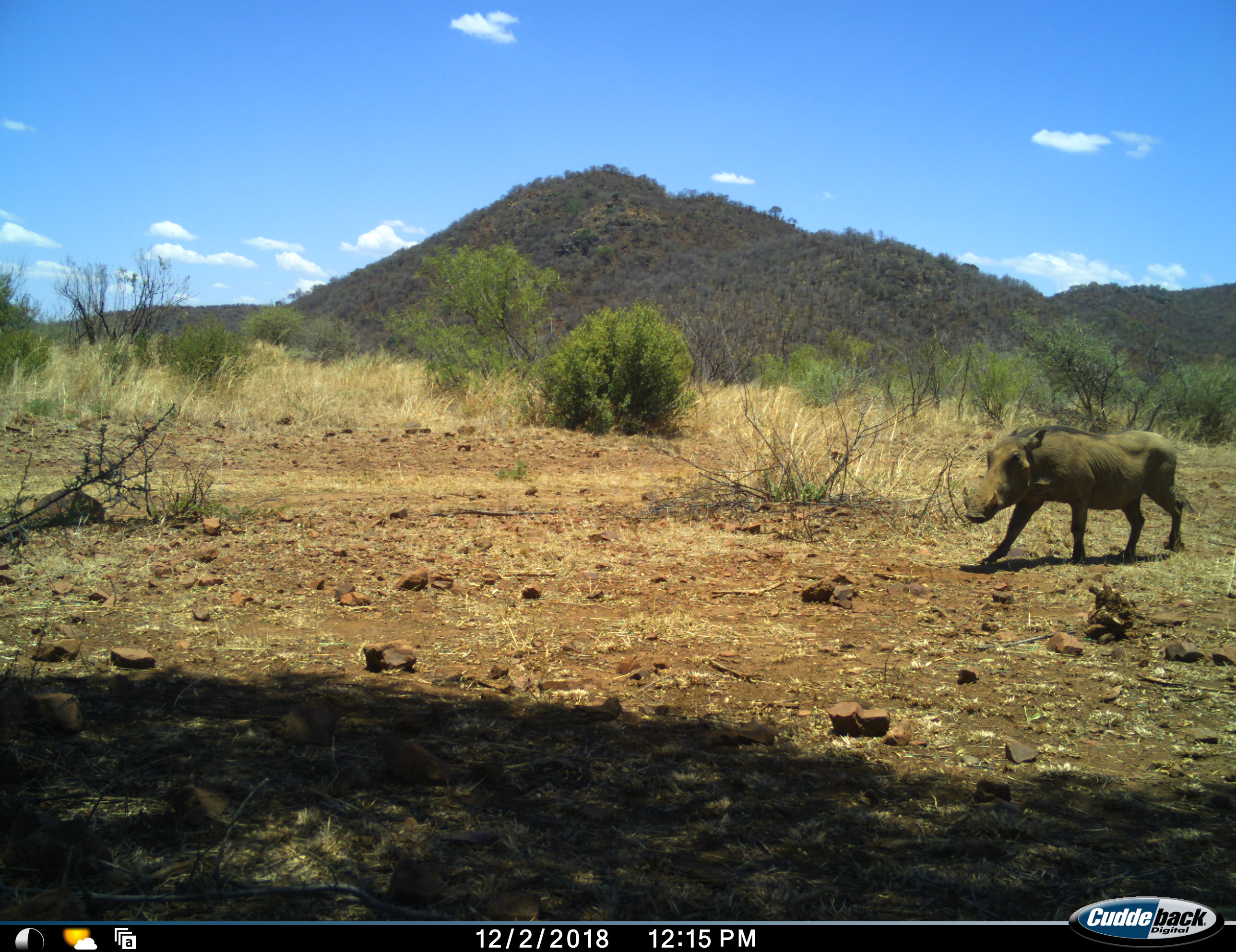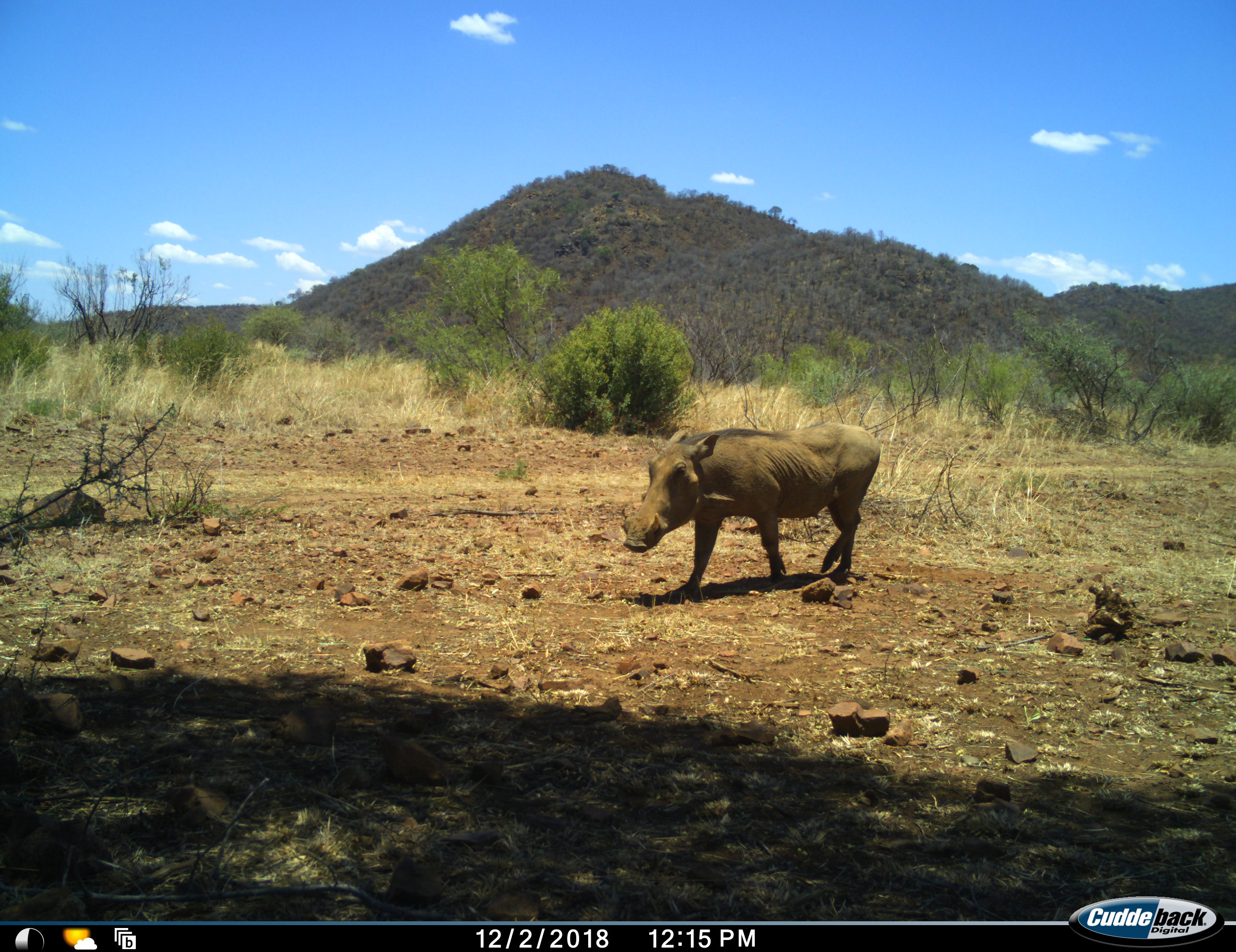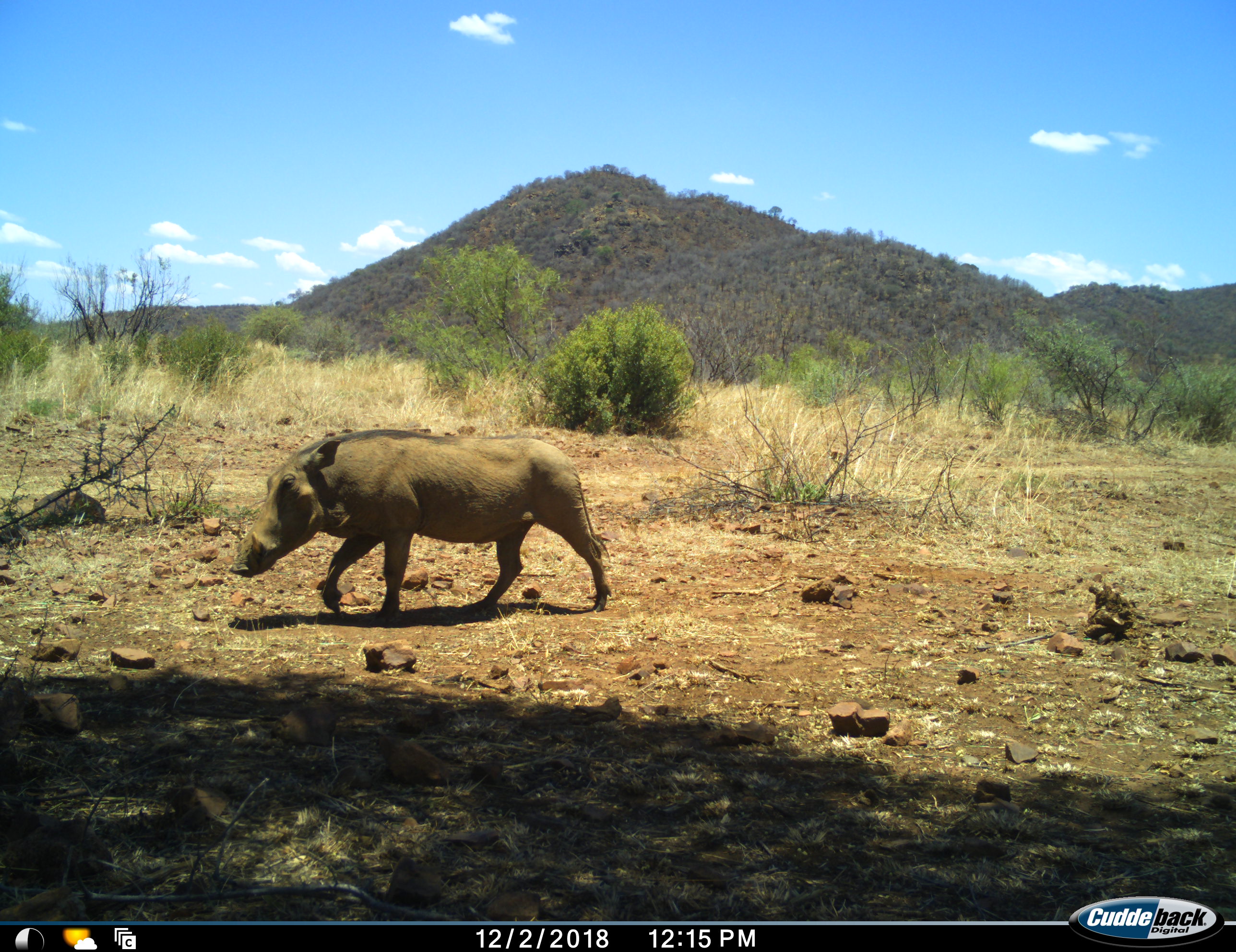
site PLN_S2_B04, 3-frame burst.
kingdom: Animalia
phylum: Chordata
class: Mammalia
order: Artiodactyla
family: Suidae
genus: Phacochoerus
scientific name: Phacochoerus africanus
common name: warthog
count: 1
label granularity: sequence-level